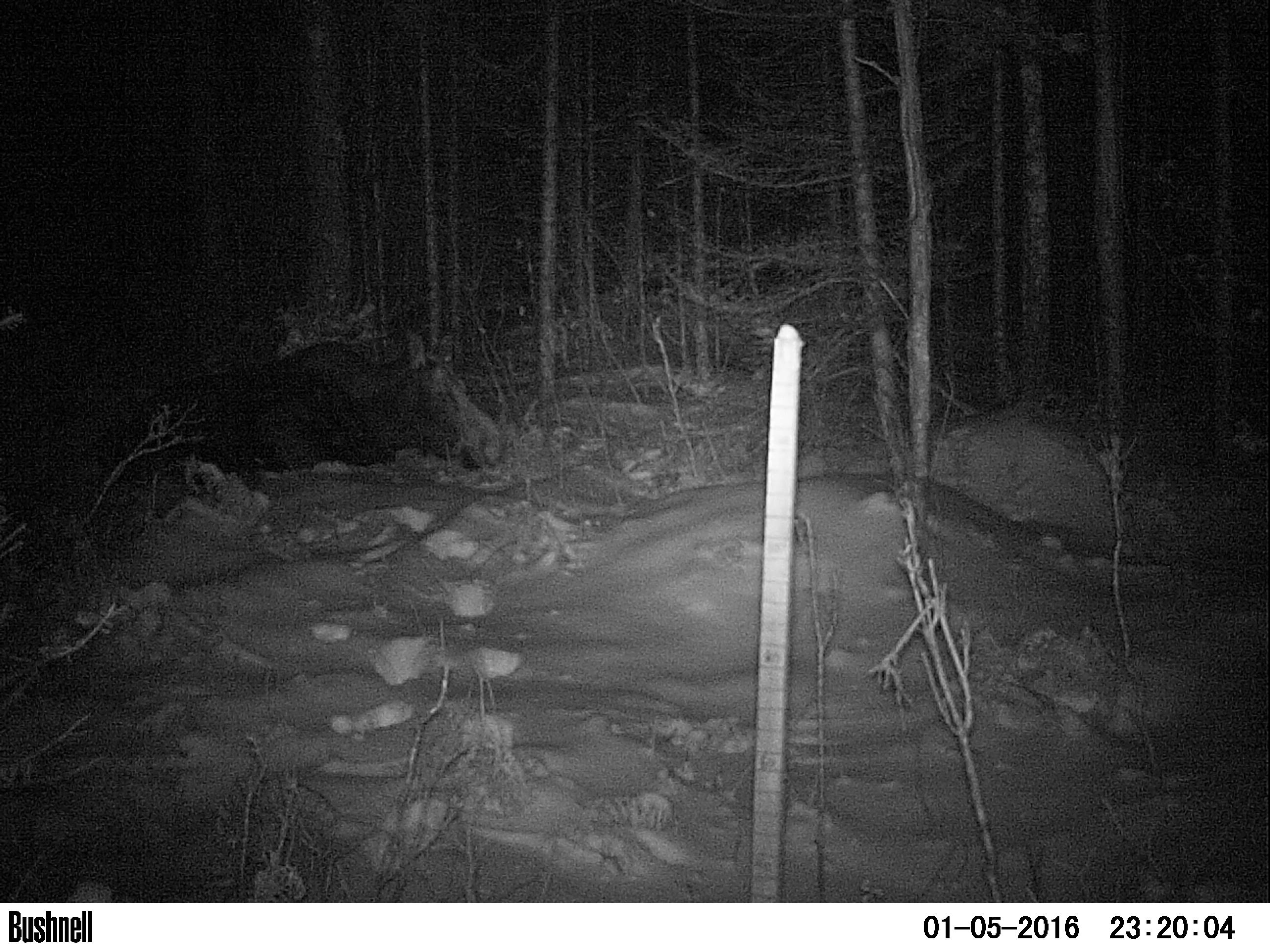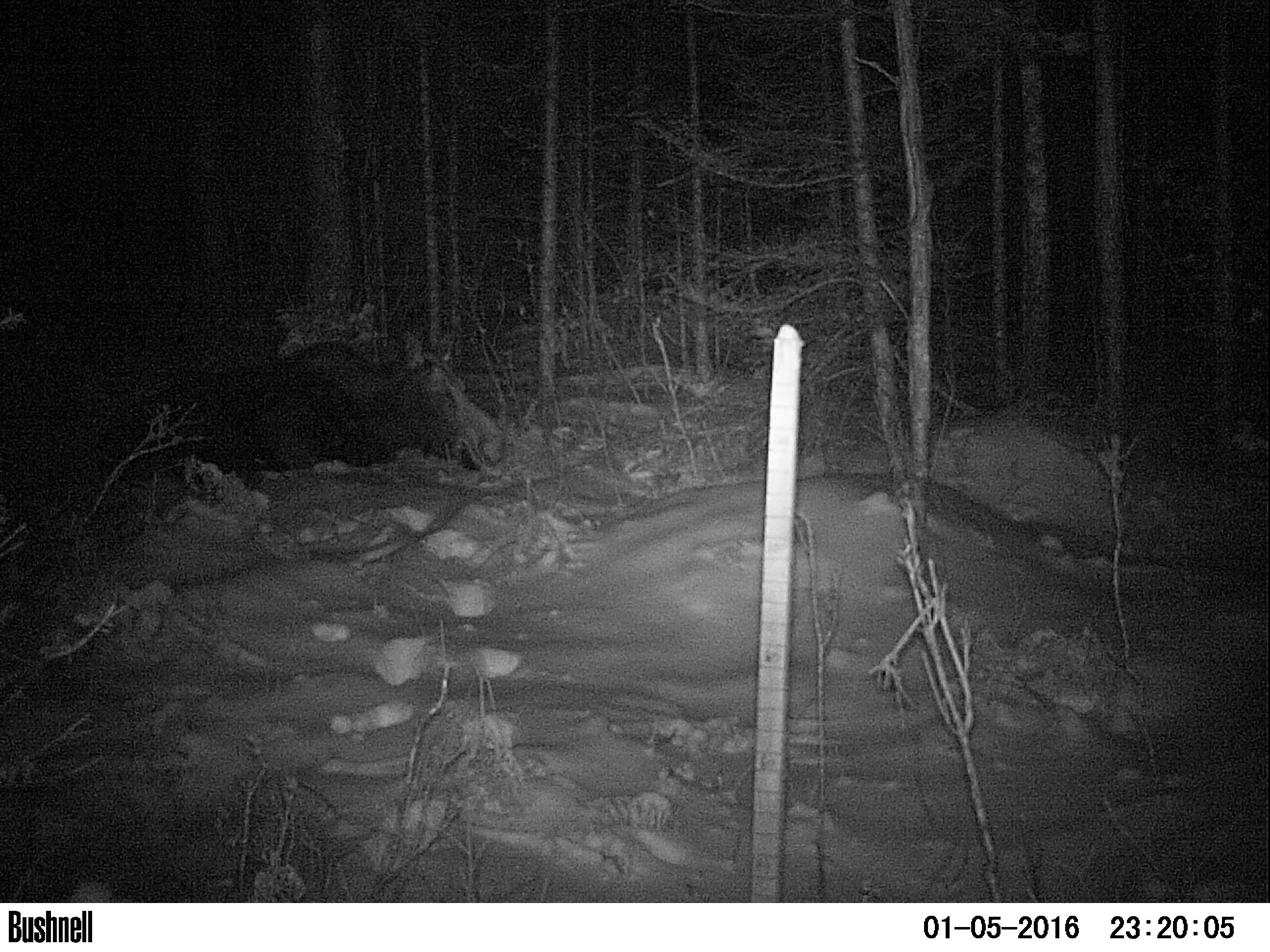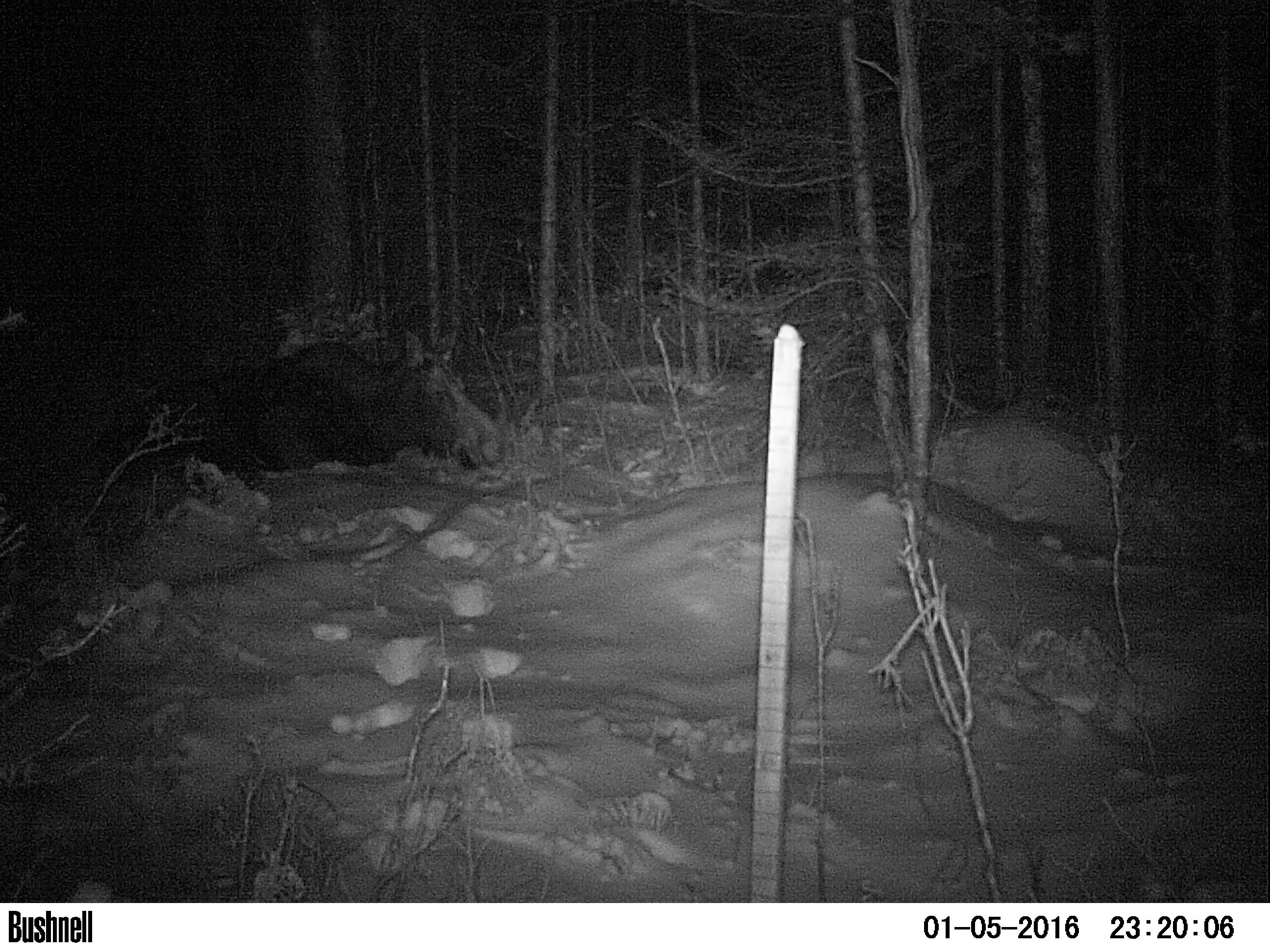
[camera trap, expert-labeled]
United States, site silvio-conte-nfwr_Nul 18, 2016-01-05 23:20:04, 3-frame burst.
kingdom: Animalia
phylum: Chordata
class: Mammalia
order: Artiodactyla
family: Cervidae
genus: Alces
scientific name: Alces alces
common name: moose